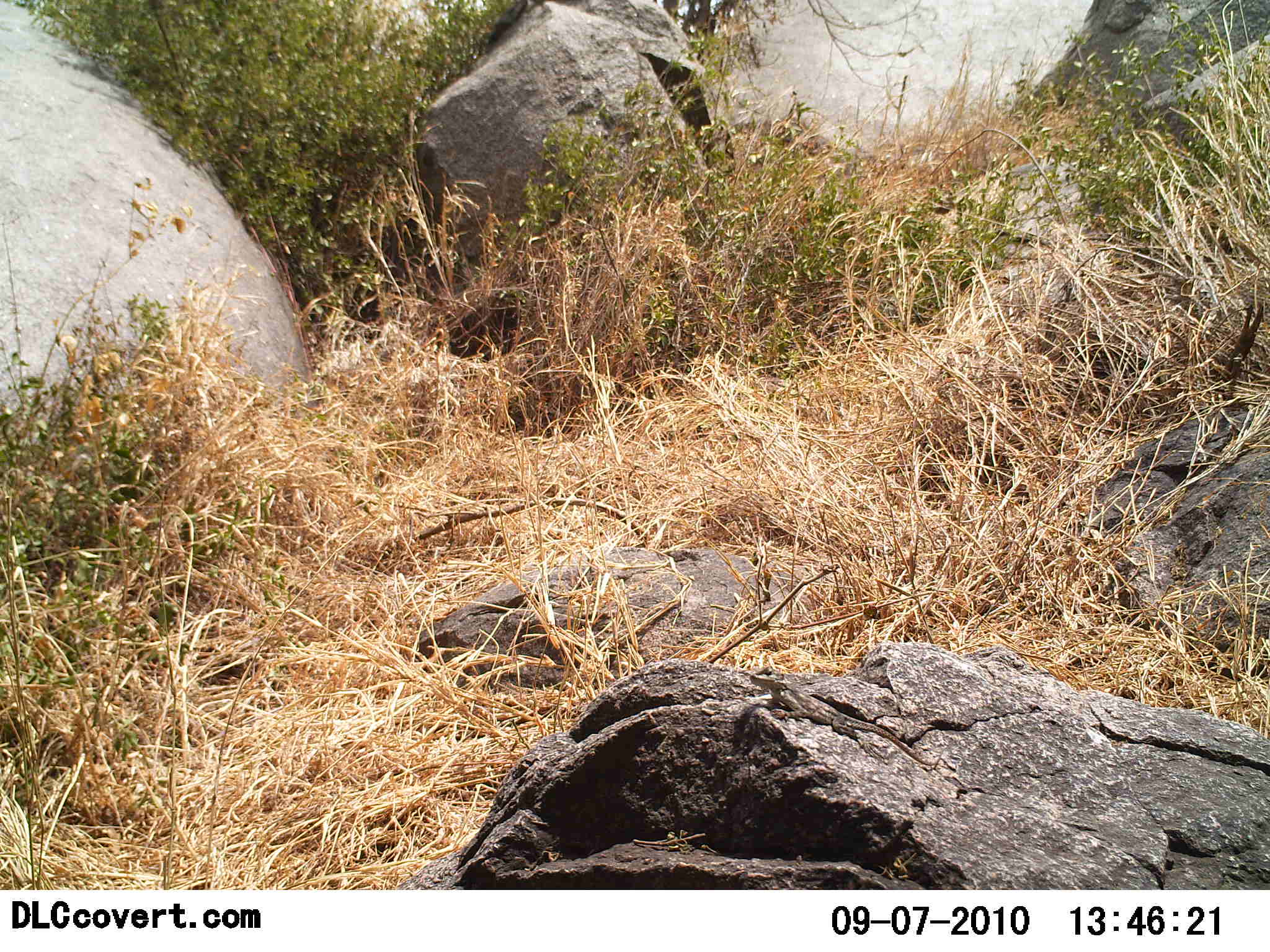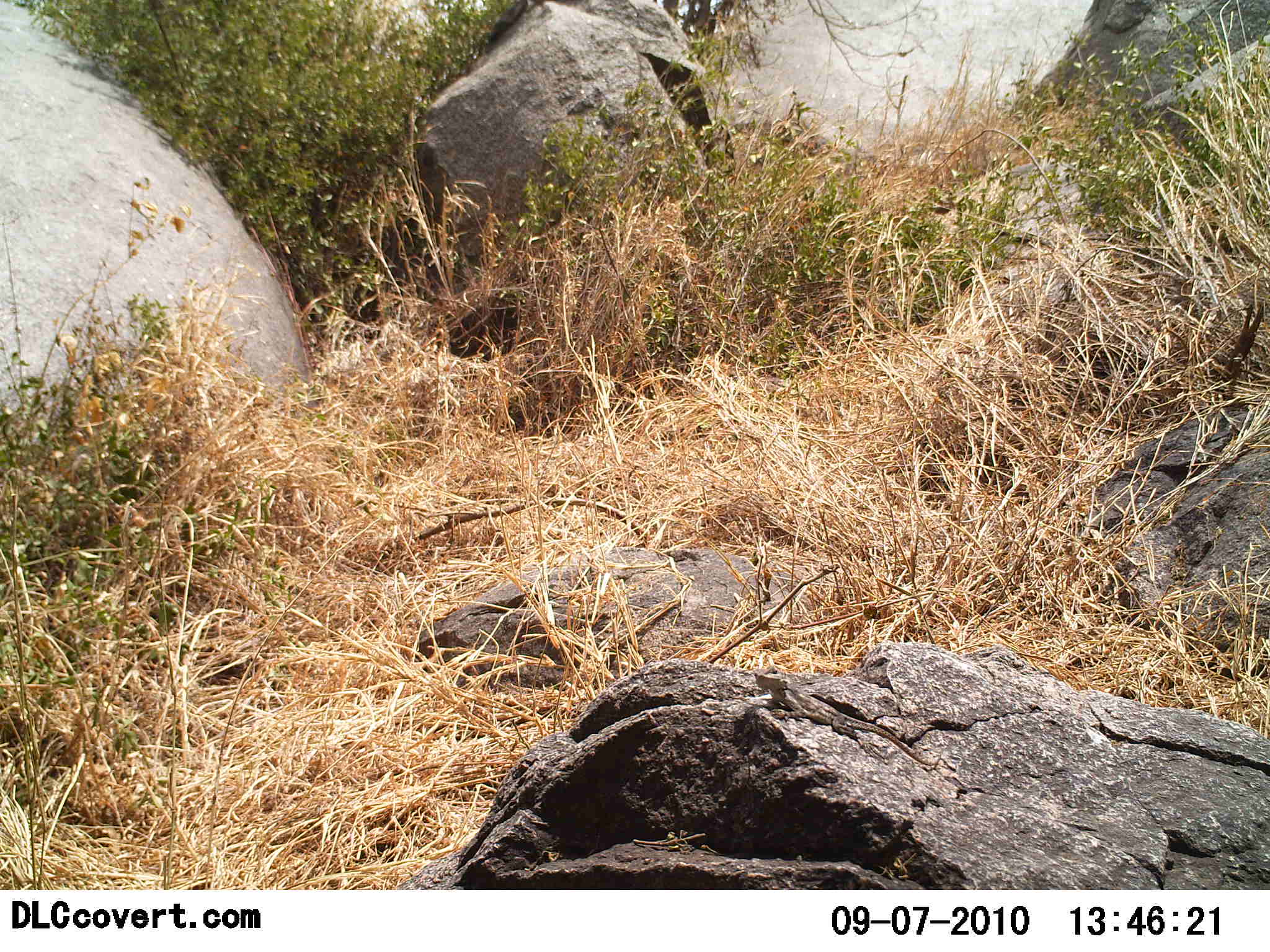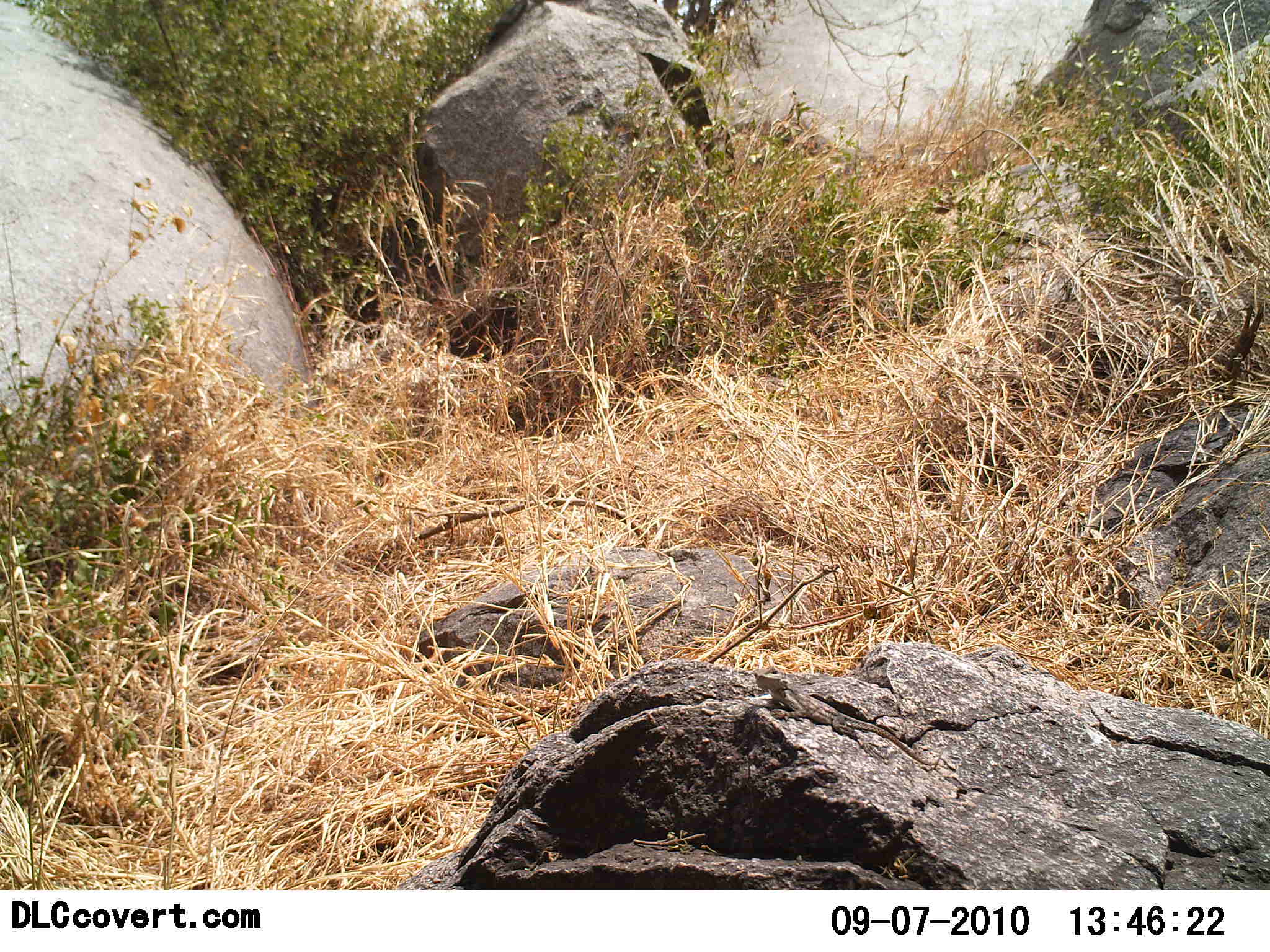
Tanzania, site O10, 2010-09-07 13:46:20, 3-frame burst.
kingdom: Animalia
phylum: Chordata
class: Reptilia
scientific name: Reptilia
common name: reptiles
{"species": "reptiles (Reptilia)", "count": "1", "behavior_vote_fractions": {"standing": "8%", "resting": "92%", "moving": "0%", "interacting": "0%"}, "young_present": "0%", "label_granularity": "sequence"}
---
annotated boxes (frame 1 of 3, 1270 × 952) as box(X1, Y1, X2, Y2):
animal: box(750, 664, 945, 765)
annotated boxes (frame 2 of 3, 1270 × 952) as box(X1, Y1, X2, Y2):
animal: box(752, 664, 945, 765)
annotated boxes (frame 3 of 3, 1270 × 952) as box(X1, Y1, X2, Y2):
animal: box(753, 664, 941, 766)